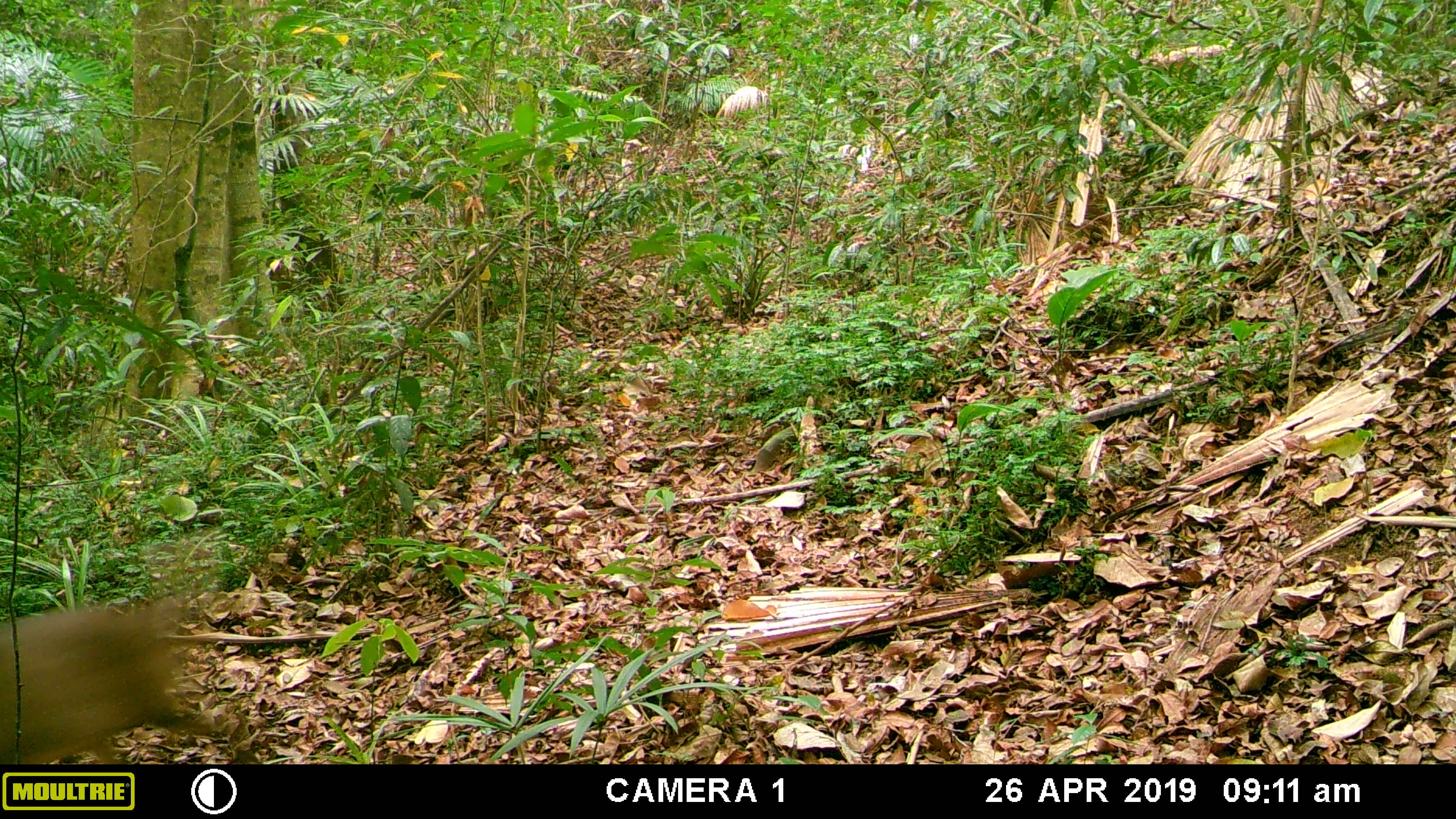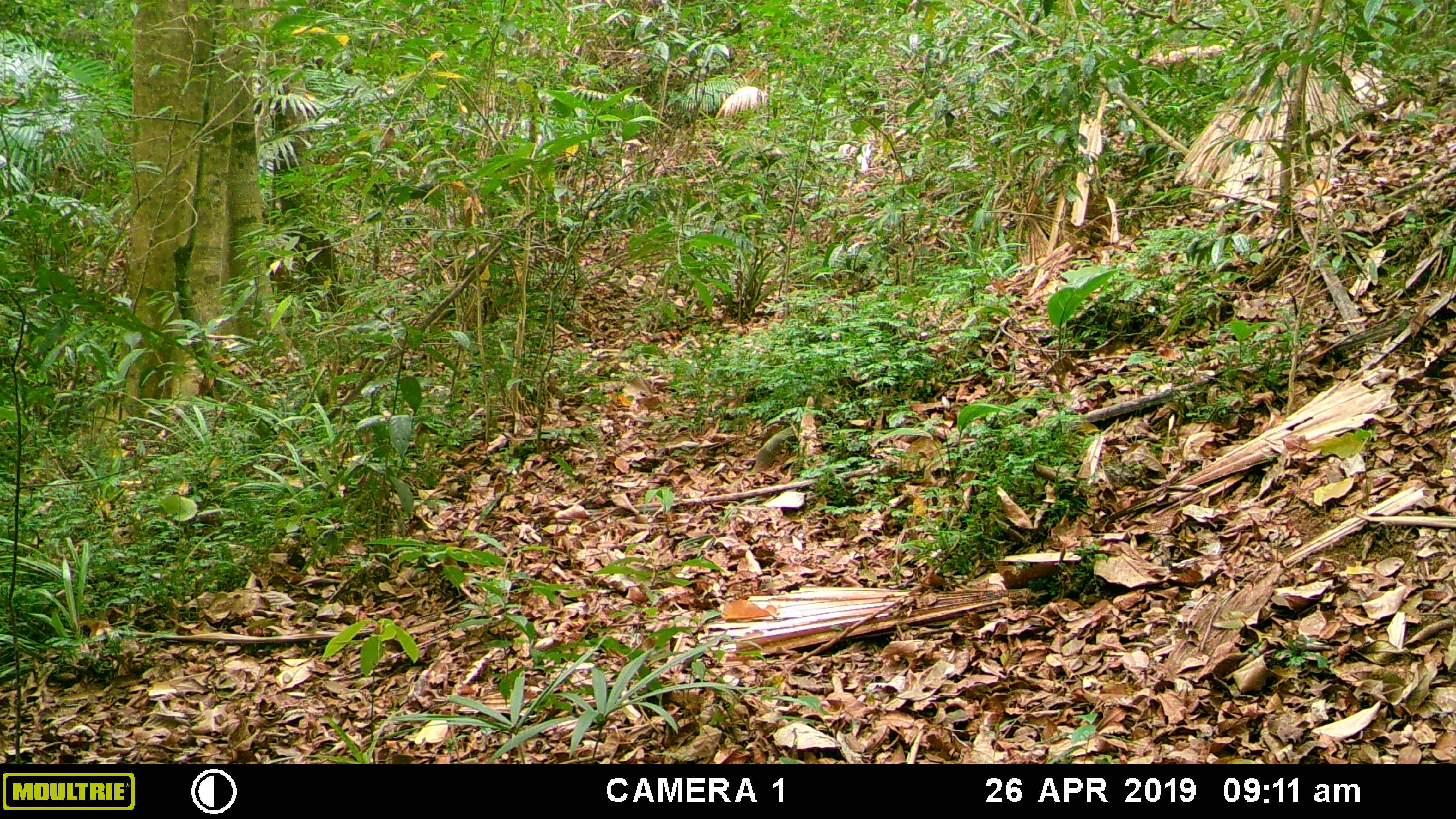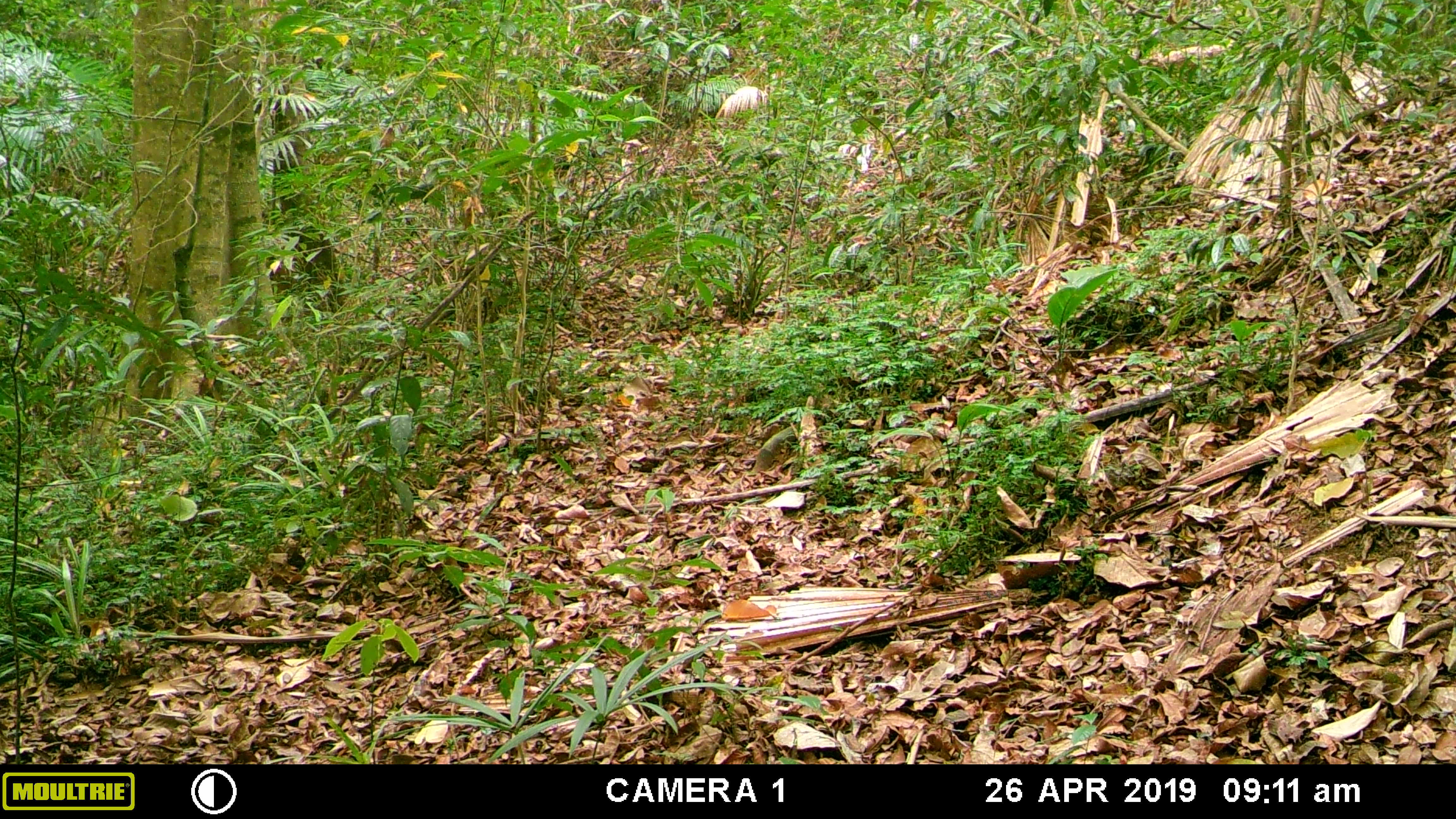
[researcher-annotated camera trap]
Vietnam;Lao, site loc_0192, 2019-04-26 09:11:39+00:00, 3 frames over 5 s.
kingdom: Animalia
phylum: Chordata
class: Mammalia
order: Artiodactyla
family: Cervidae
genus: Muntiacus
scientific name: Muntiacus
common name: muntjacs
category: unidentified muntjac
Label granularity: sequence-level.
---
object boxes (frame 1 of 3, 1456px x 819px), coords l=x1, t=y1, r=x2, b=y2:
unidentified muntjac: l=0, t=597, r=259, b=764